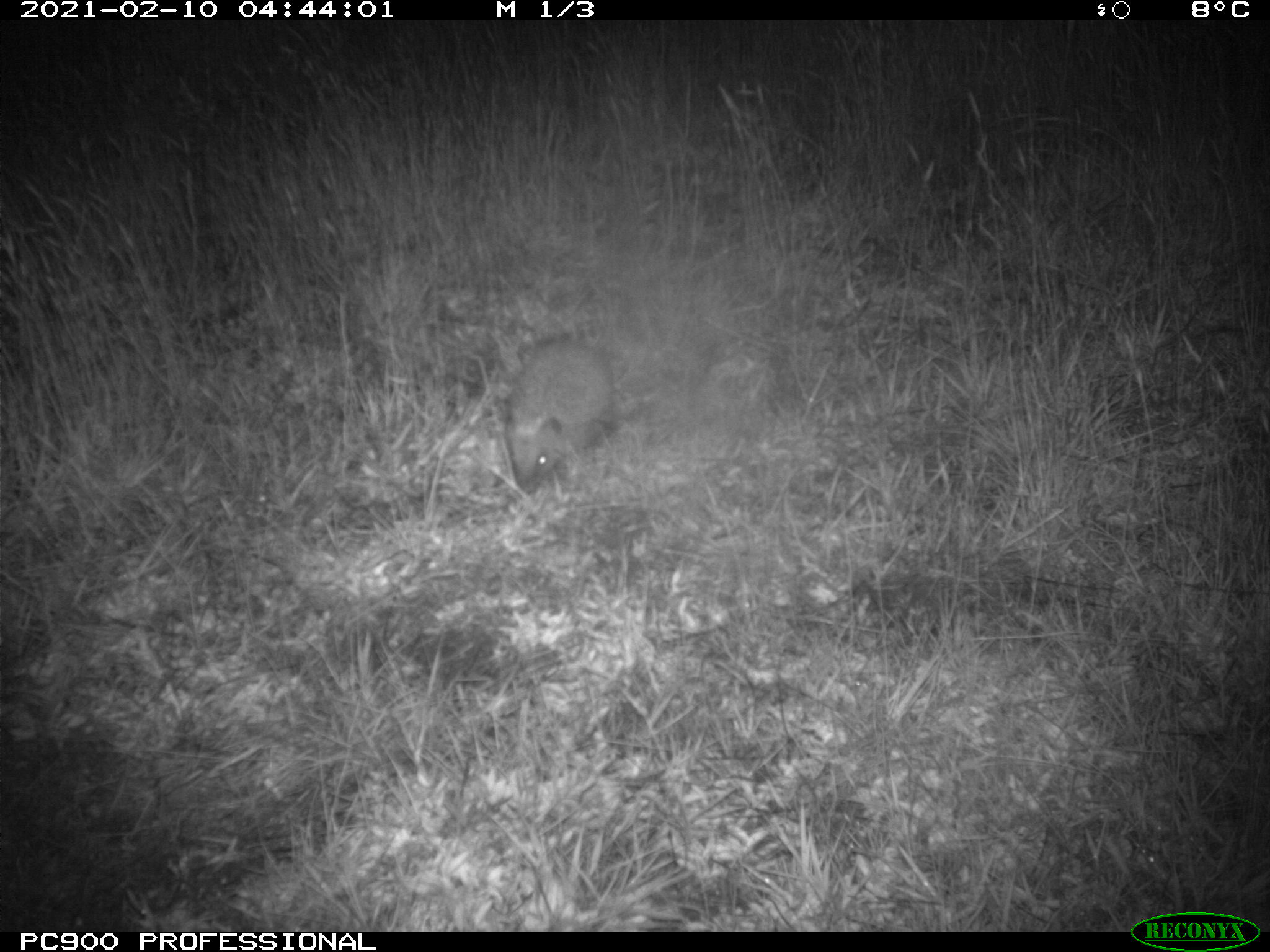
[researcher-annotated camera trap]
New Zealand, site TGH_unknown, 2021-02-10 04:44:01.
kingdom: Animalia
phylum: Chordata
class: Mammalia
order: Eulipotyphla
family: Erinaceidae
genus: Erinaceus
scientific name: Erinaceus europaeus europaeus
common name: european hedgehog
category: hedgehog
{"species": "hedgehog (european hedgehog) (Erinaceus europaeus europaeus)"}